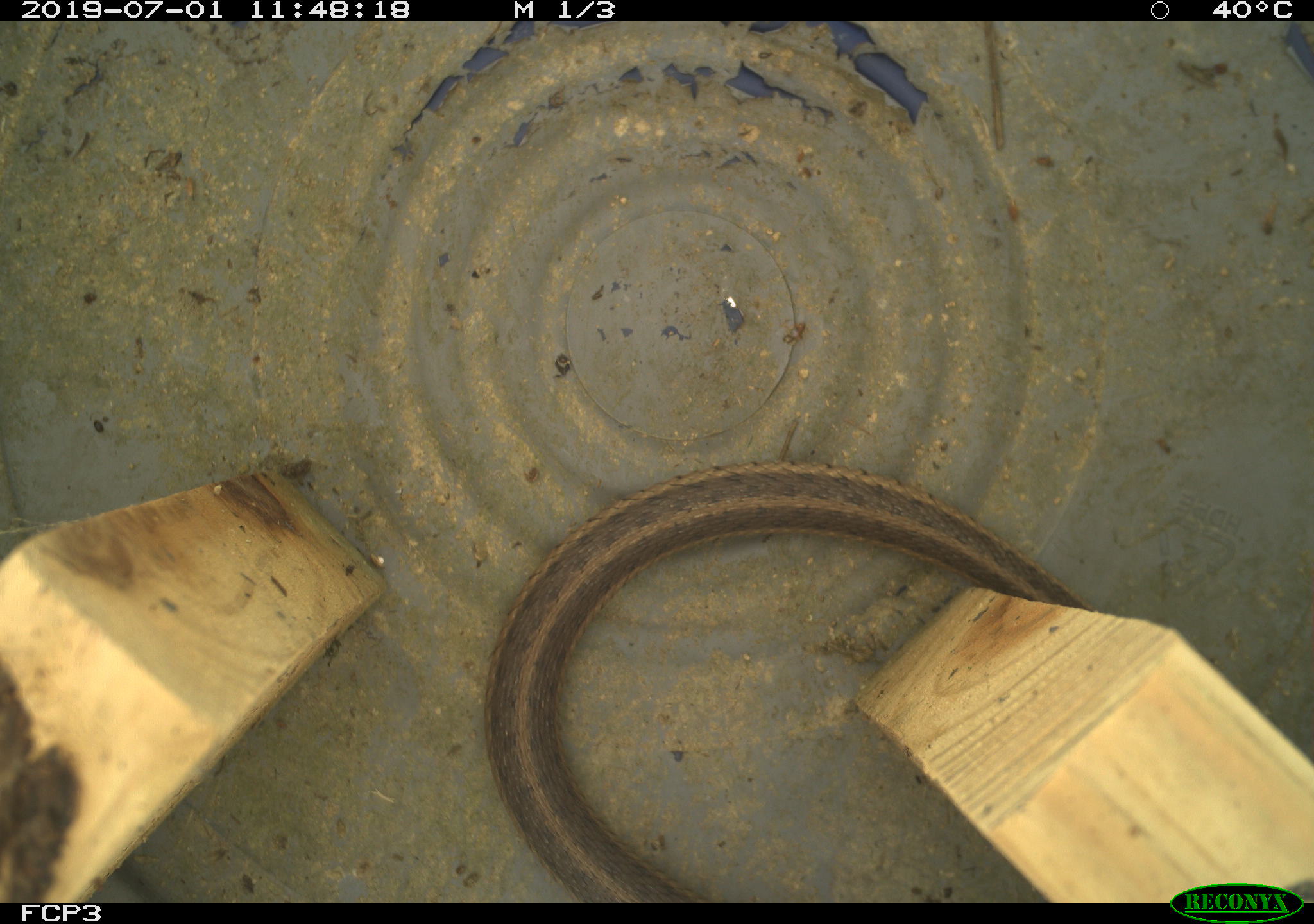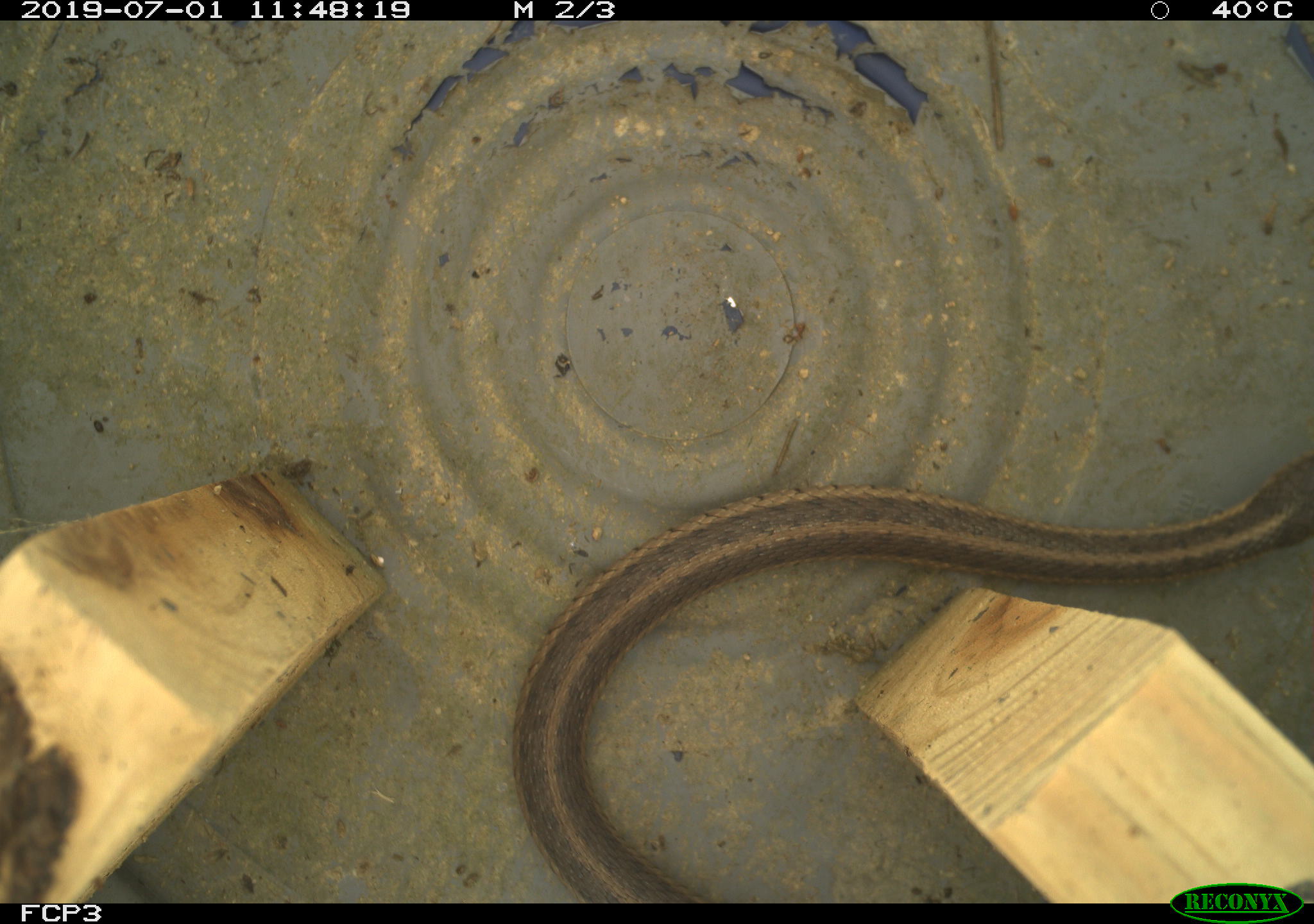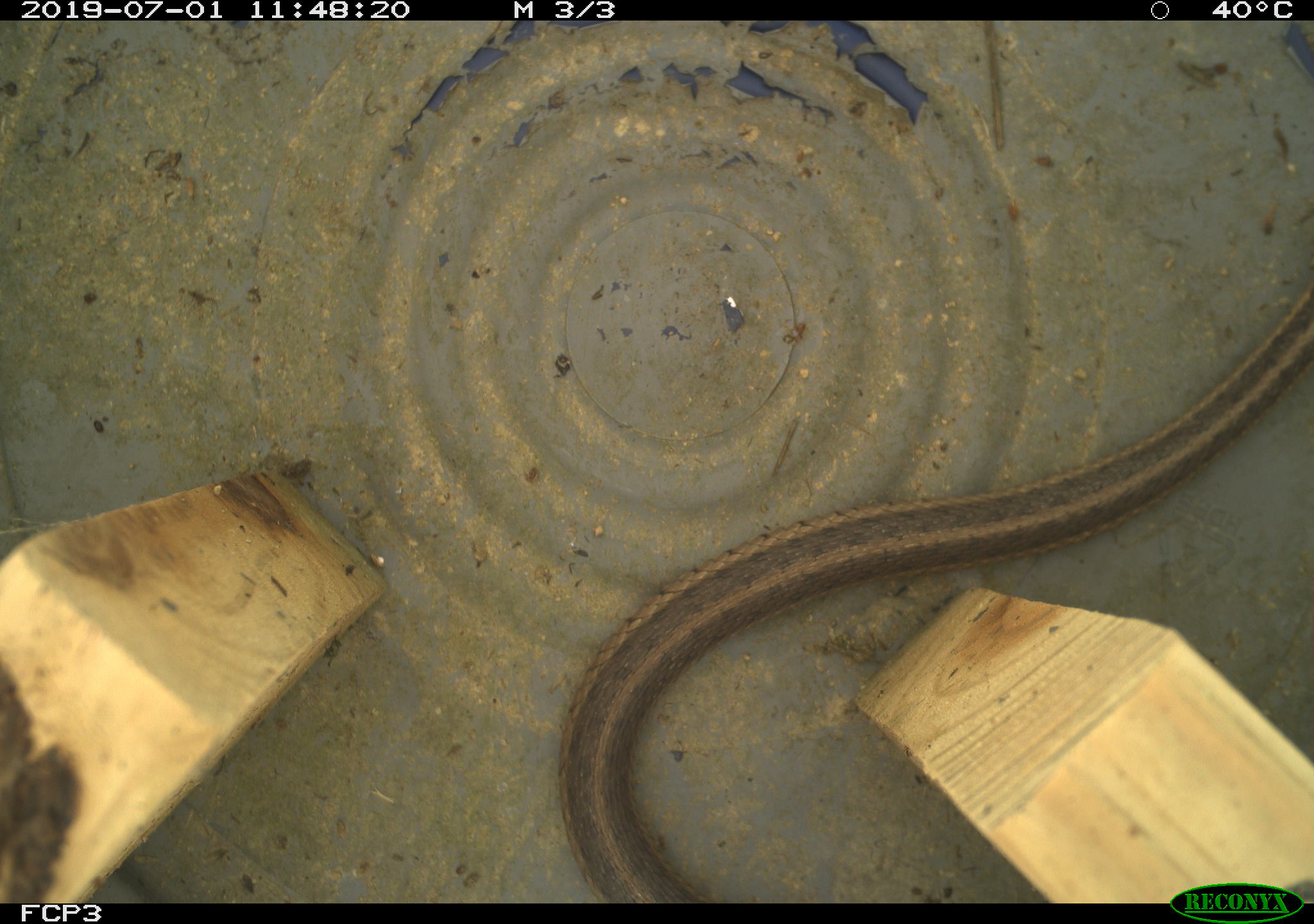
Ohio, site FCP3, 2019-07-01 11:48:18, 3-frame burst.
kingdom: Animalia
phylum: Chordata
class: Reptilia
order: Squamata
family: Colubridae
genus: Thamnophis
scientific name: Thamnophis sirtalis sirtalis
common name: eastern gartersnake